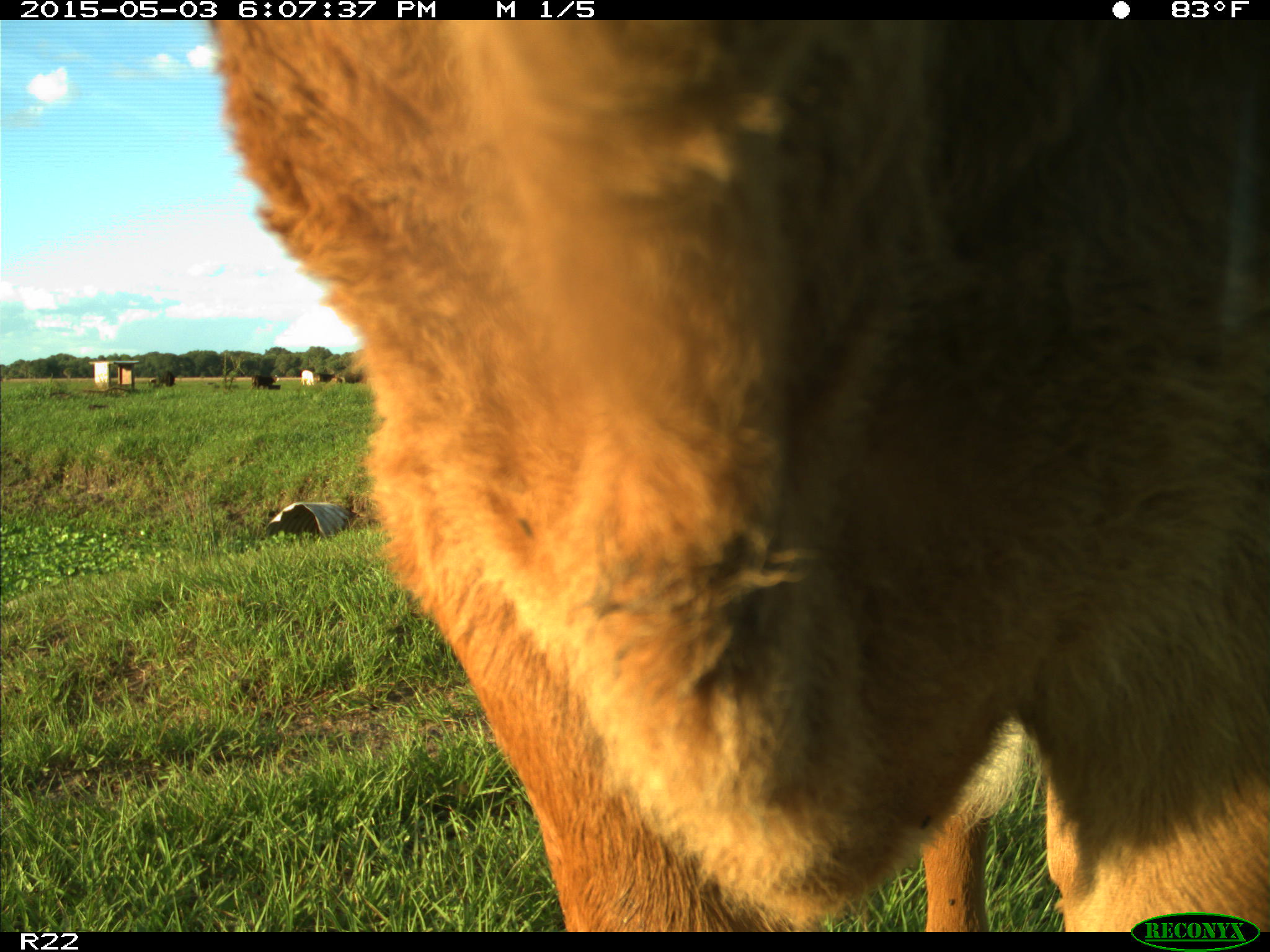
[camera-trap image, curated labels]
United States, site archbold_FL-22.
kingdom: Animalia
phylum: Chordata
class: Mammalia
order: Artiodactyla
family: Bovidae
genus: Bos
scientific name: Bos taurus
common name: domestic cow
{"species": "Bos taurus (domestic cow)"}